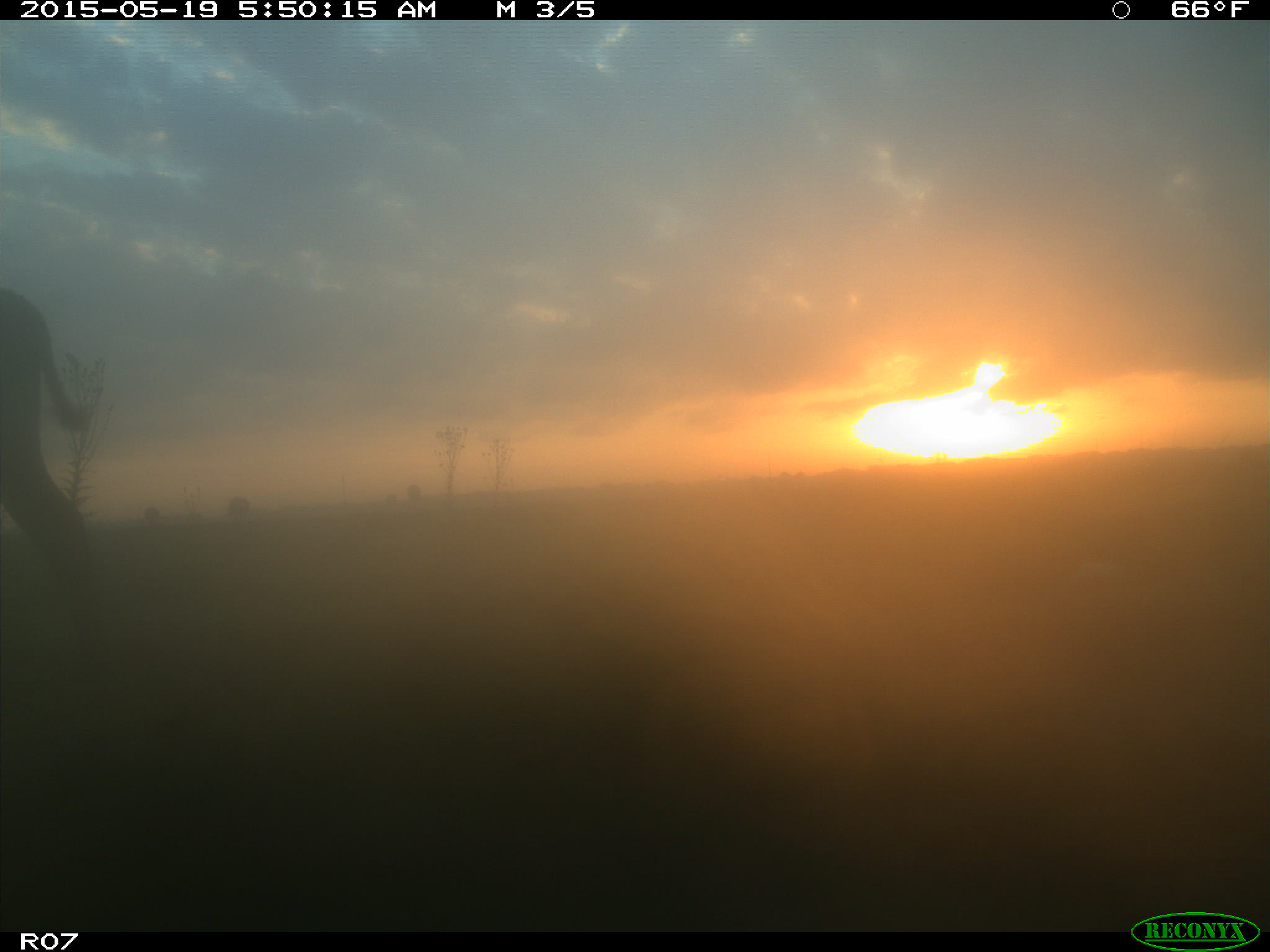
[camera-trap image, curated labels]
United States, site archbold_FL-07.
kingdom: Animalia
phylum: Chordata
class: Mammalia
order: Artiodactyla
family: Bovidae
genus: Bos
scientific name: Bos taurus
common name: domestic cow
Bos taurus (domestic cow).